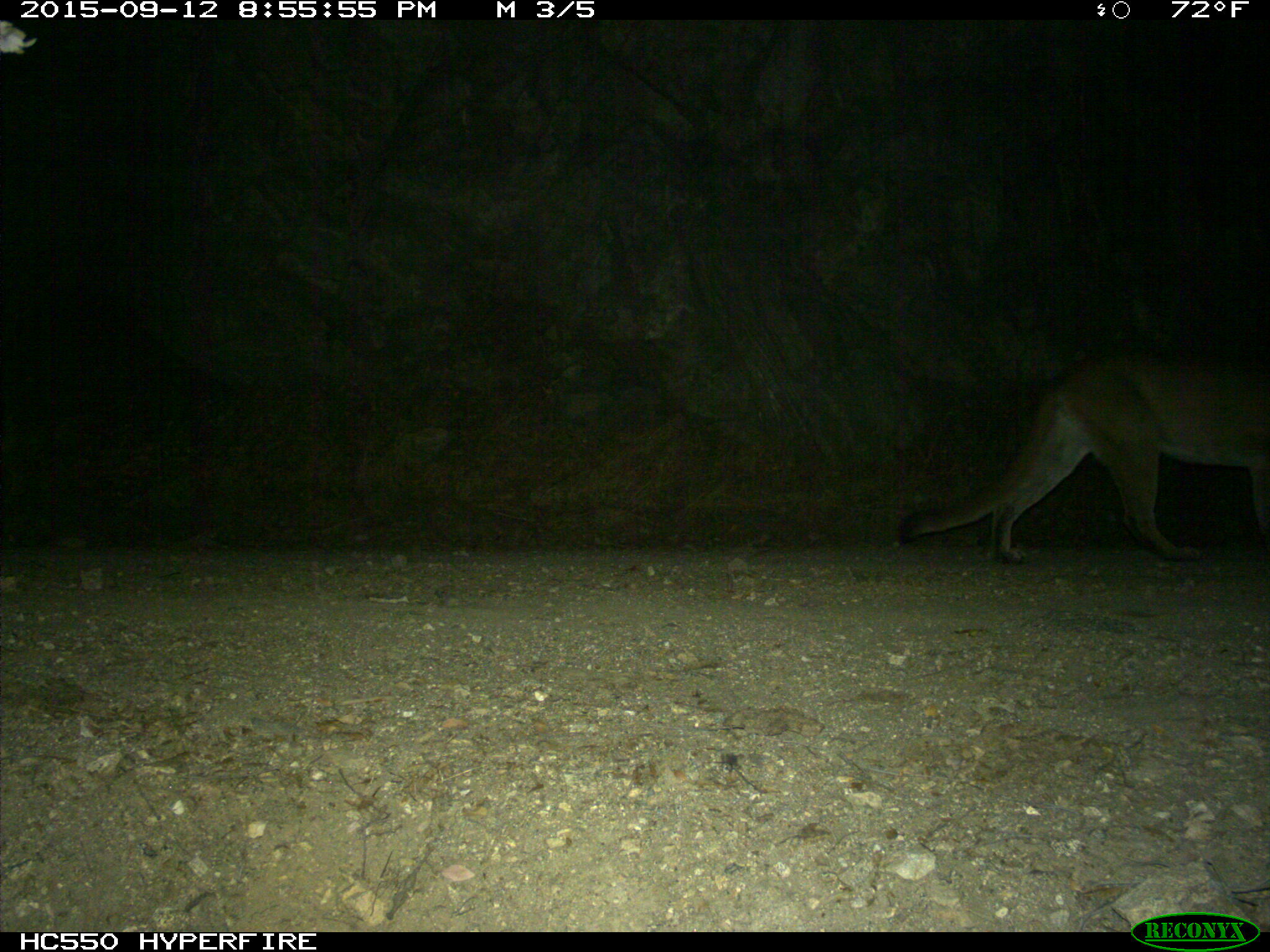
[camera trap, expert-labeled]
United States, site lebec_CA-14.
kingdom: Animalia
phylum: Chordata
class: Mammalia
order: Carnivora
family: Felidae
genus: Puma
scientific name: Puma concolor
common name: mountain lion